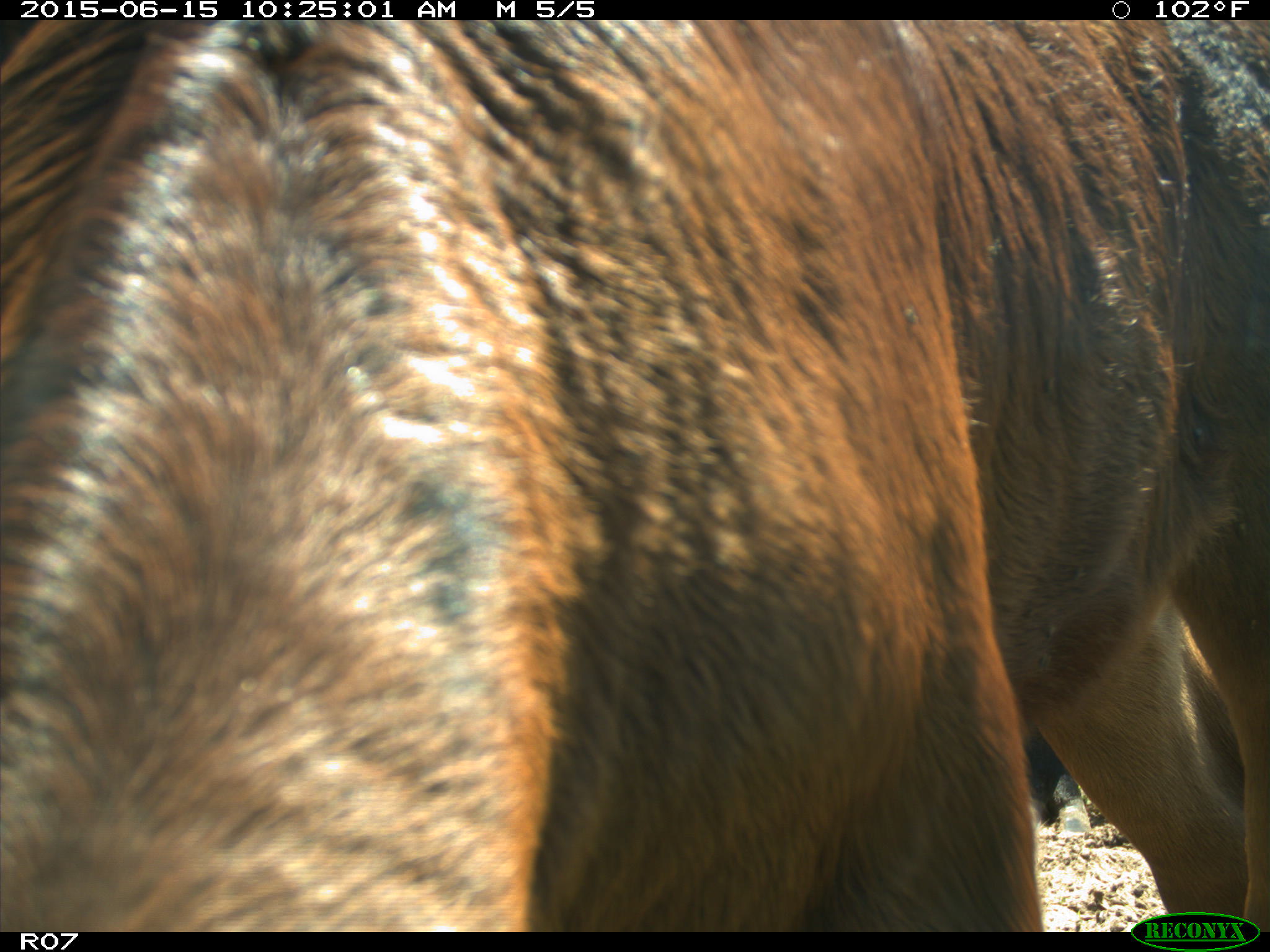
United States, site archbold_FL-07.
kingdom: Animalia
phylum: Chordata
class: Mammalia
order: Artiodactyla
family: Bovidae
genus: Bos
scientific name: Bos taurus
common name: domestic cow